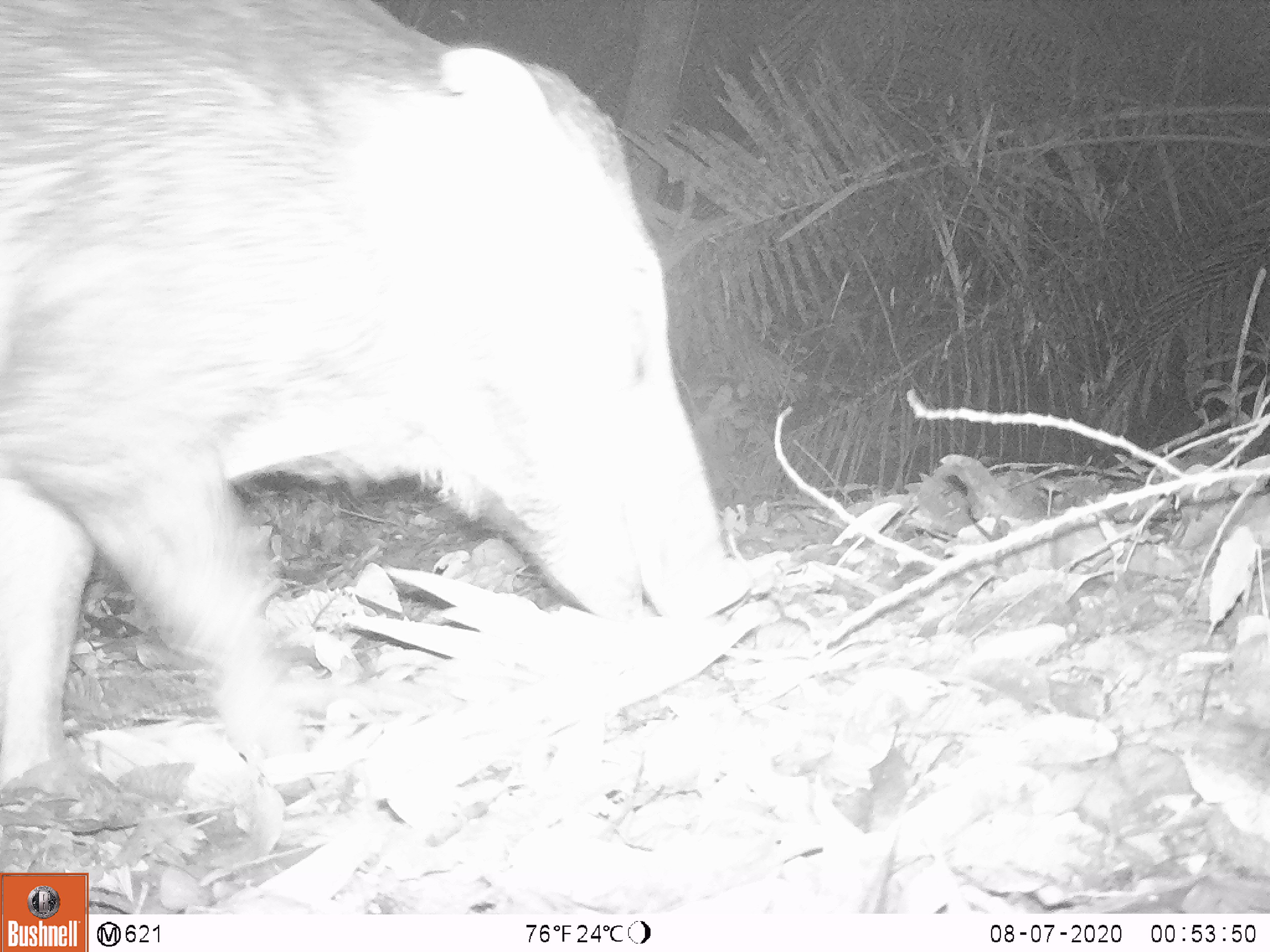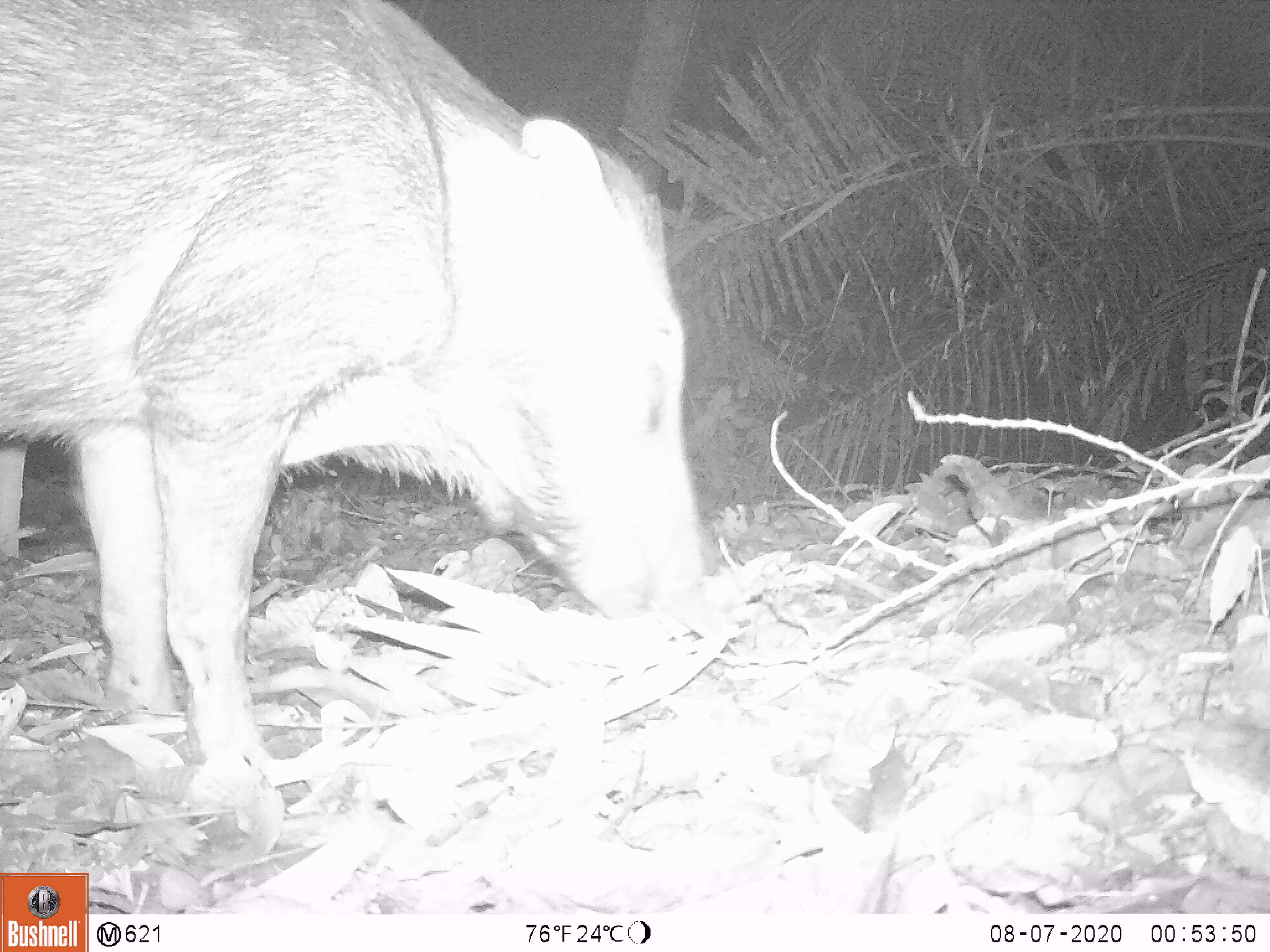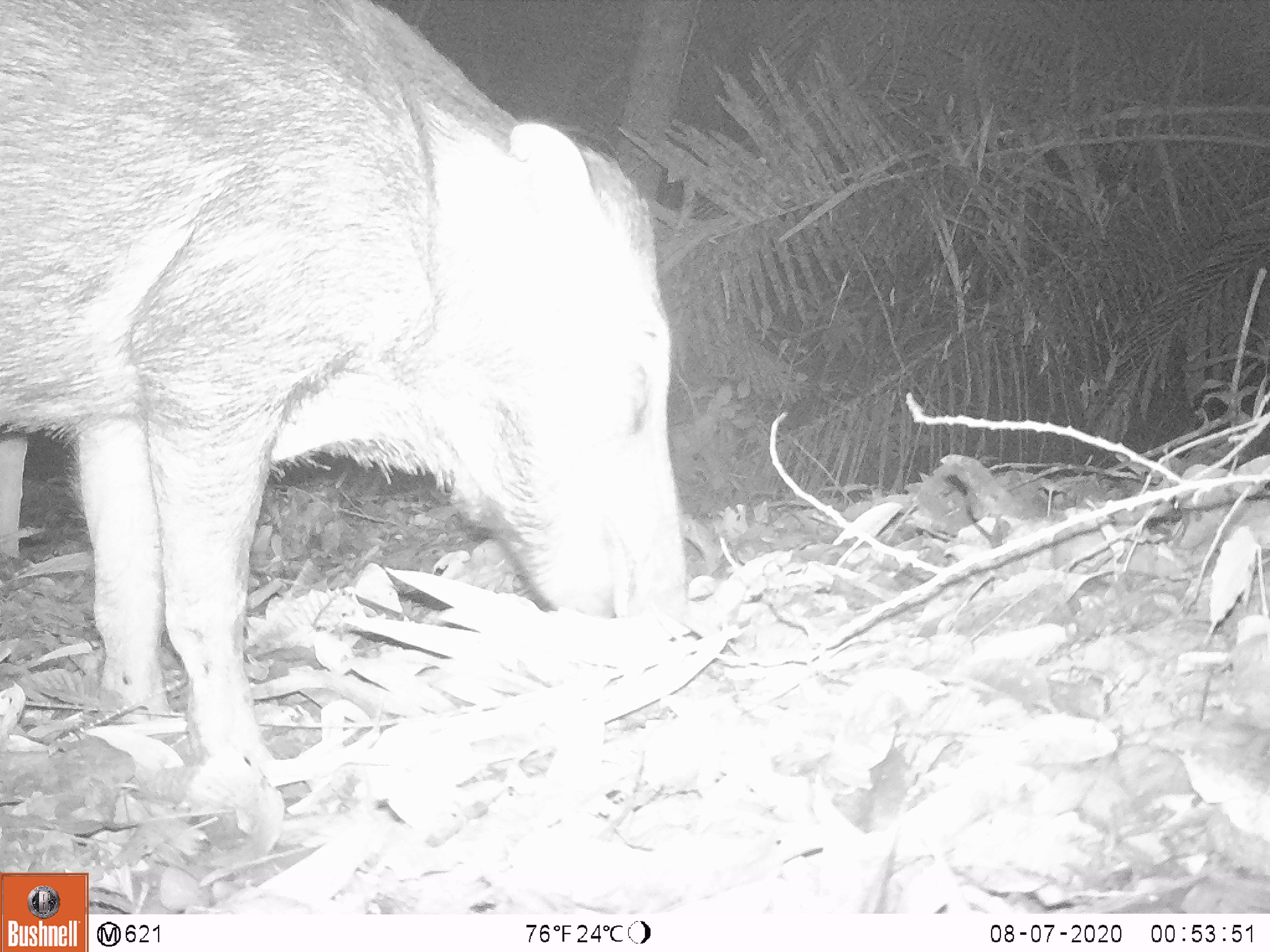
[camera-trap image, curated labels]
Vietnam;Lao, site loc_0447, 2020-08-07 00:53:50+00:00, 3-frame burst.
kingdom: Animalia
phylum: Chordata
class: Mammalia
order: Artiodactyla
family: Suidae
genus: Sus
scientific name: Sus scrofa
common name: eurasian wild pig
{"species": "eurasian wild pig (Sus scrofa)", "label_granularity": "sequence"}